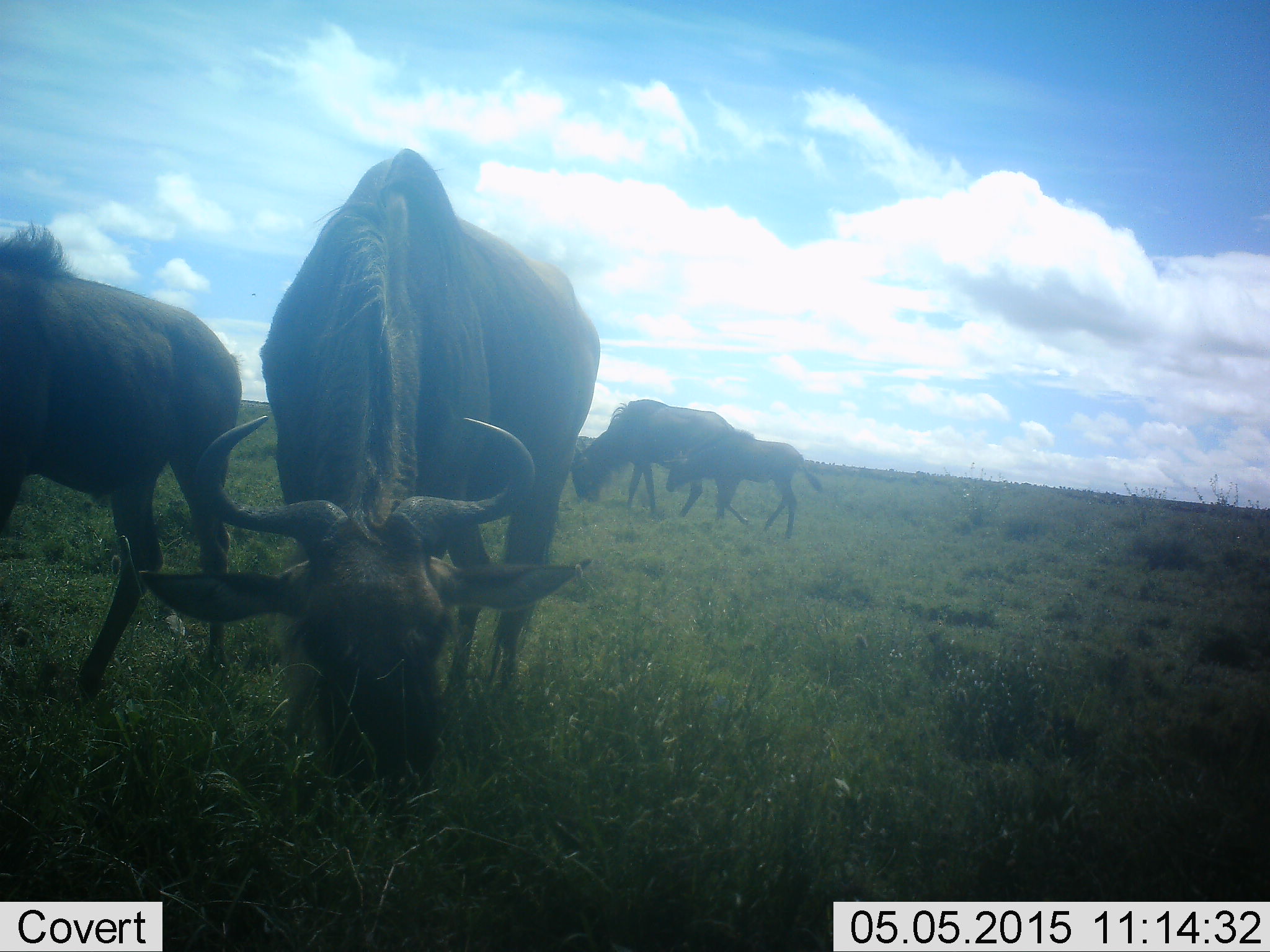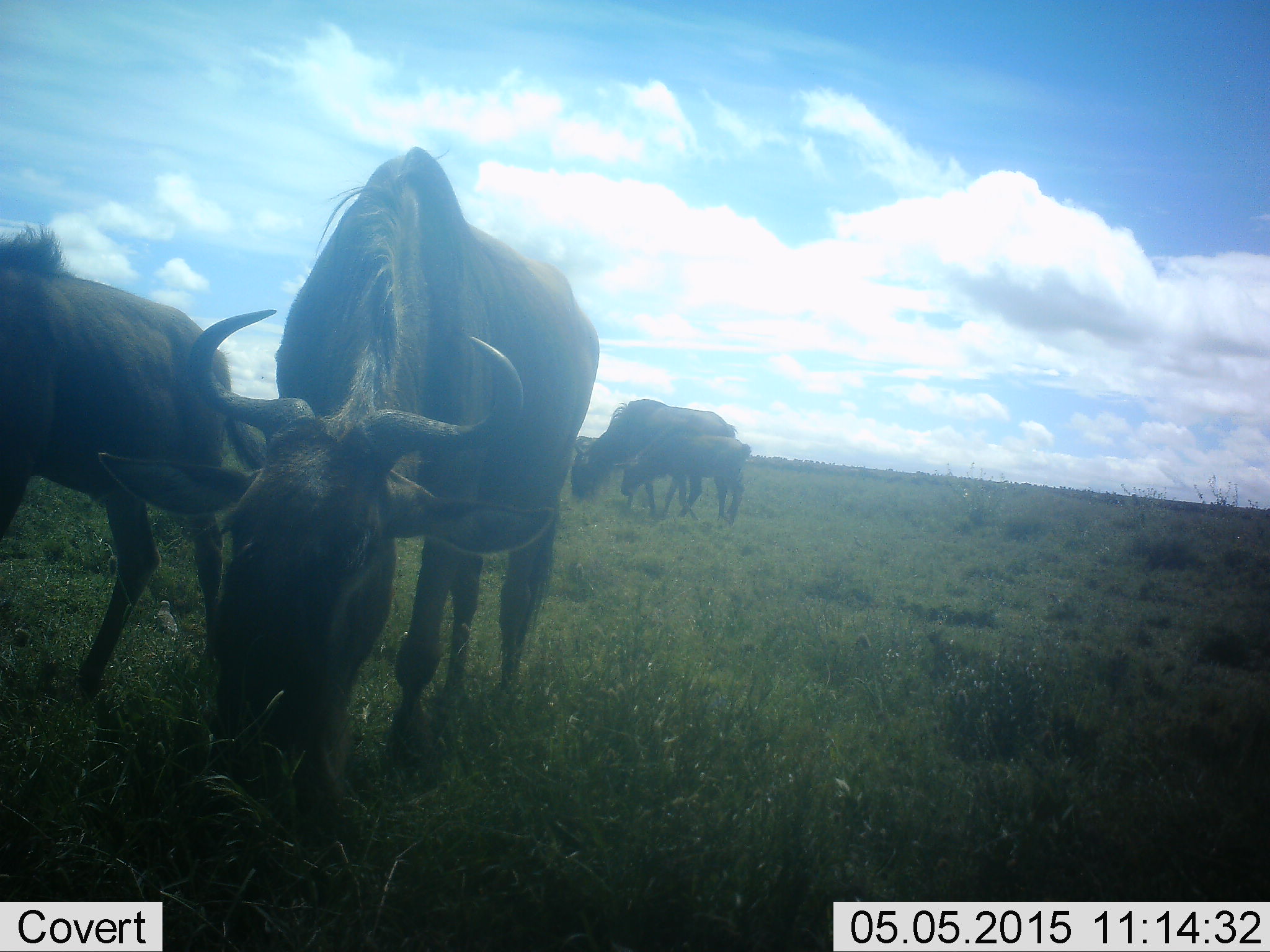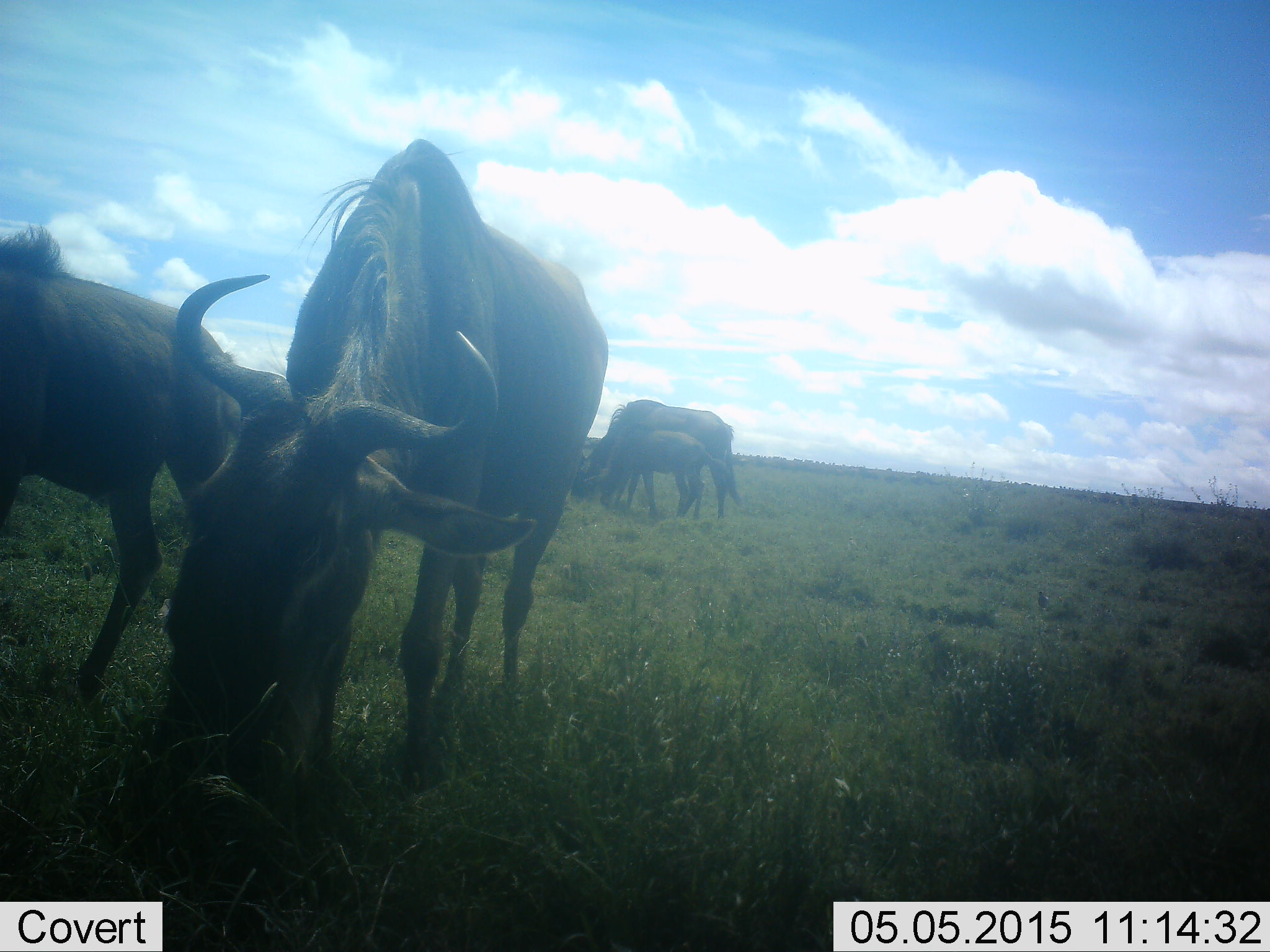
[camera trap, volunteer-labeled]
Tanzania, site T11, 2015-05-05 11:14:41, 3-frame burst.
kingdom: Animalia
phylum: Chordata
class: Mammalia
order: Artiodactyla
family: Bovidae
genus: Connochaetes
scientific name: Connochaetes taurinus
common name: blue wildebeest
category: wildebeest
Wildebeest (blue wildebeest) (Connochaetes taurinus), count 4. Behavior (volunteer vote fractions): standing 20%, resting 0%, moving 30%, interacting 0%. Young present (vote fraction): 80%. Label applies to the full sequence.